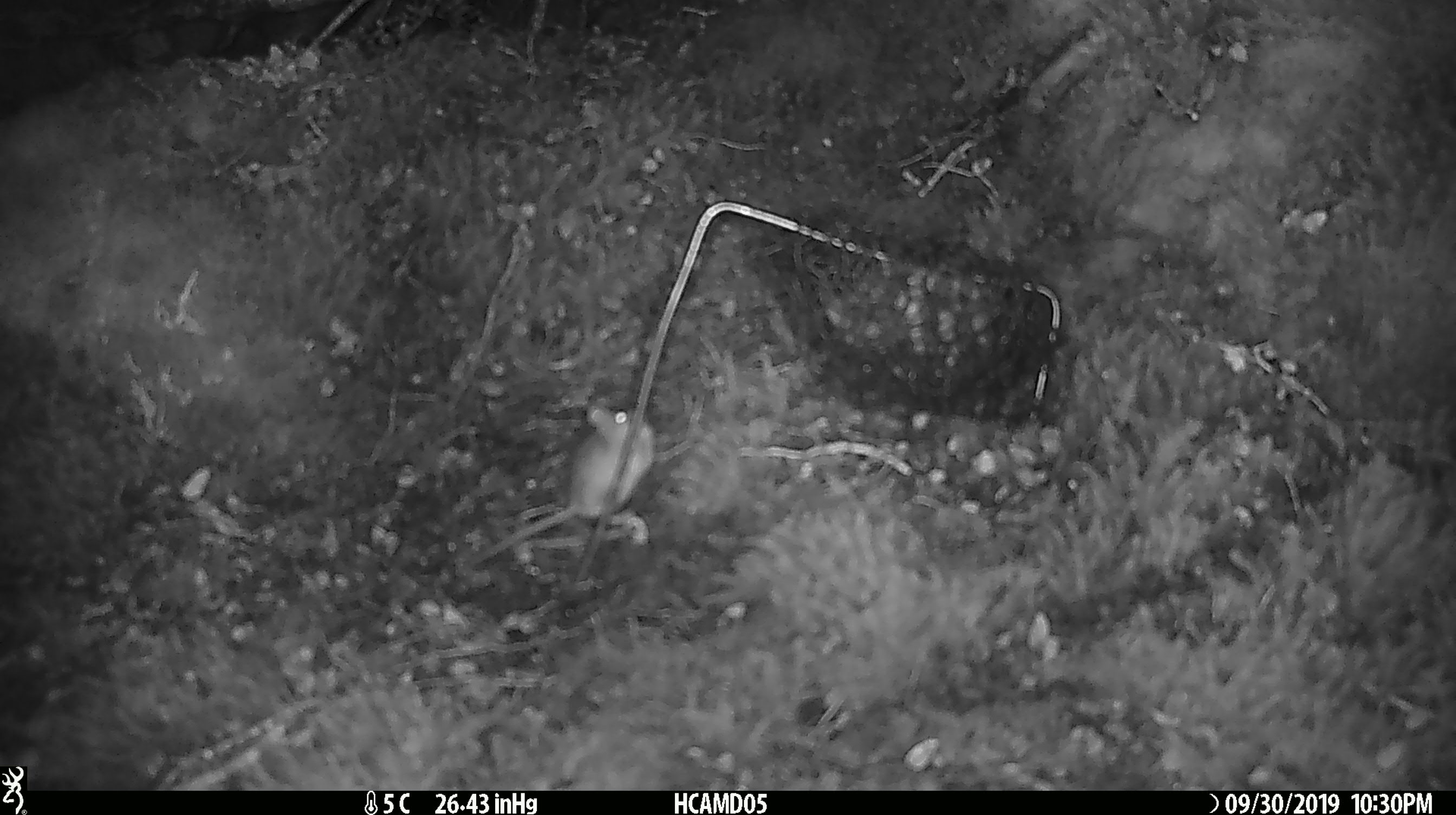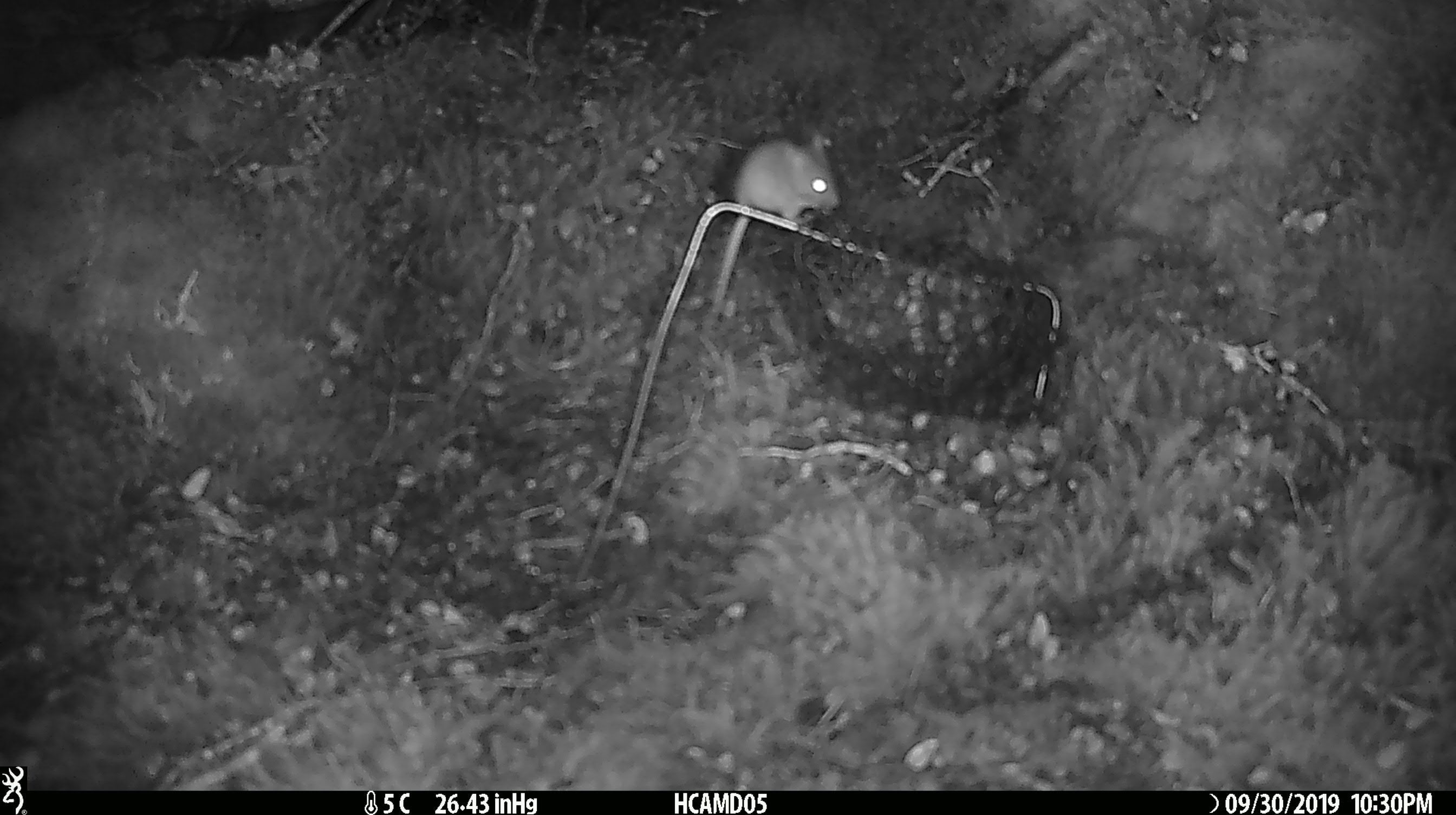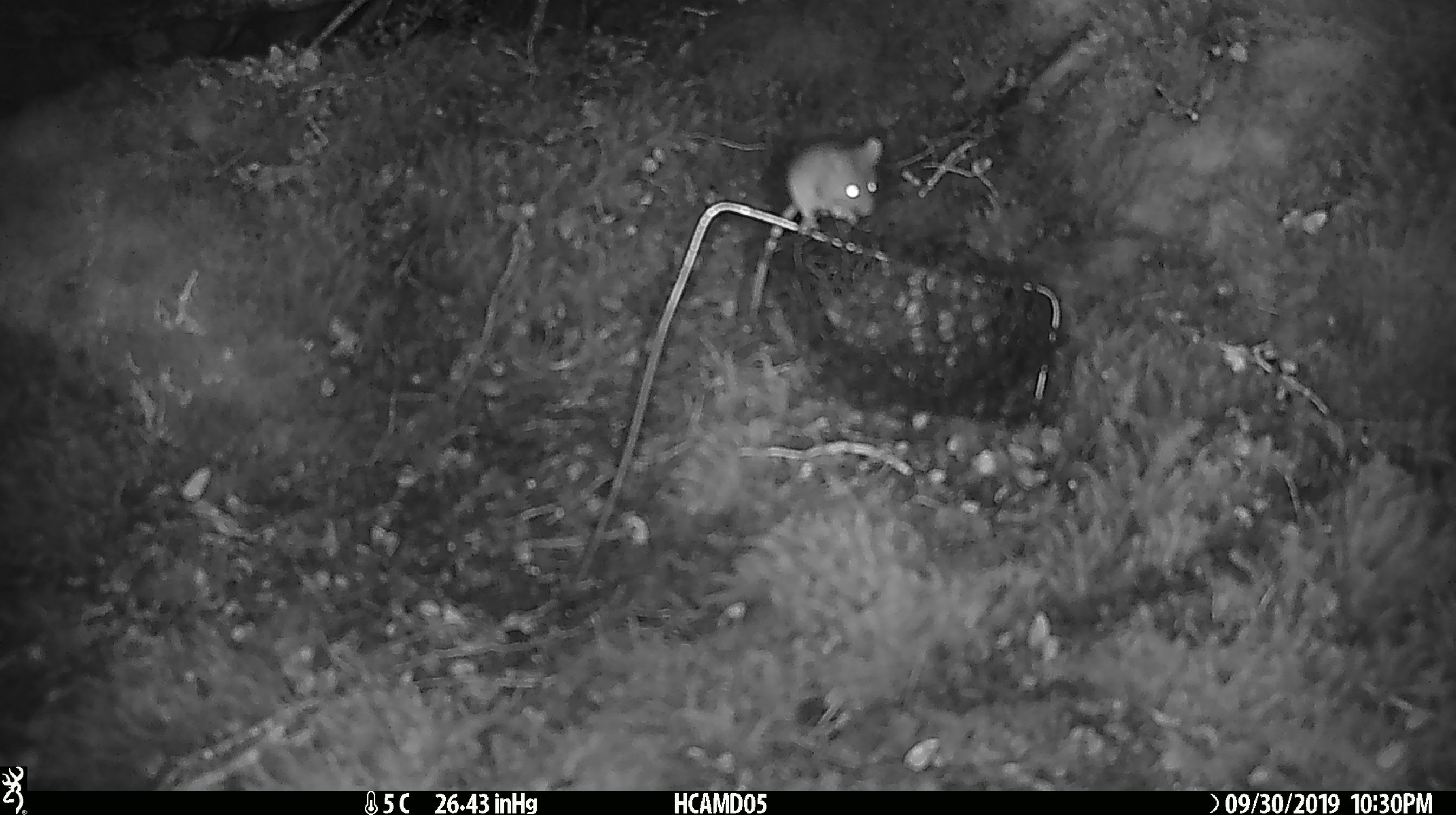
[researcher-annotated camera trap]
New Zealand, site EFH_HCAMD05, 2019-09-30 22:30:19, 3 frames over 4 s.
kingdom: Animalia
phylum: Chordata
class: Mammalia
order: Rodentia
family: Muridae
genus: Mus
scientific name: Mus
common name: mouse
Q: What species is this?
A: Mouse (Mus).